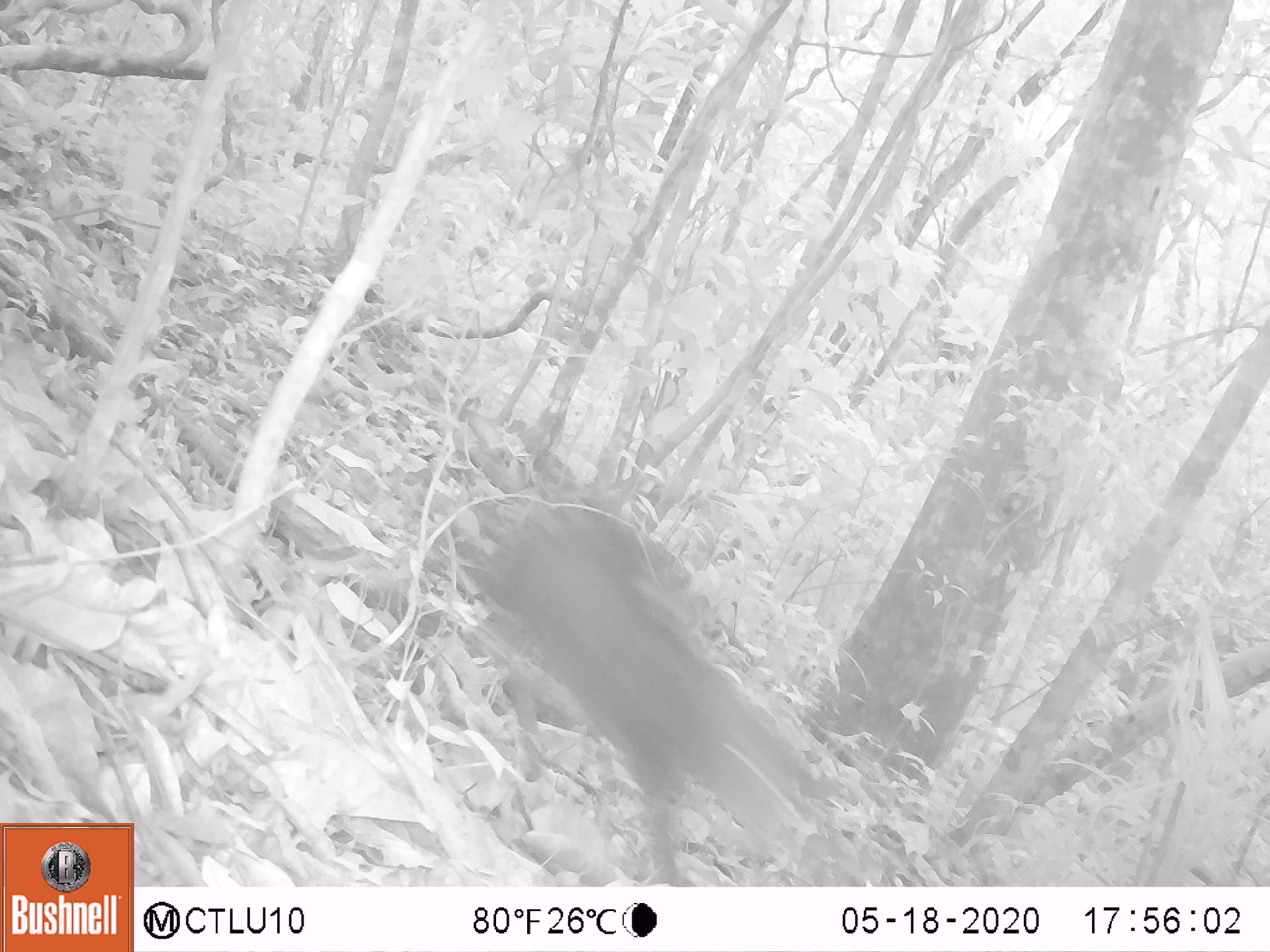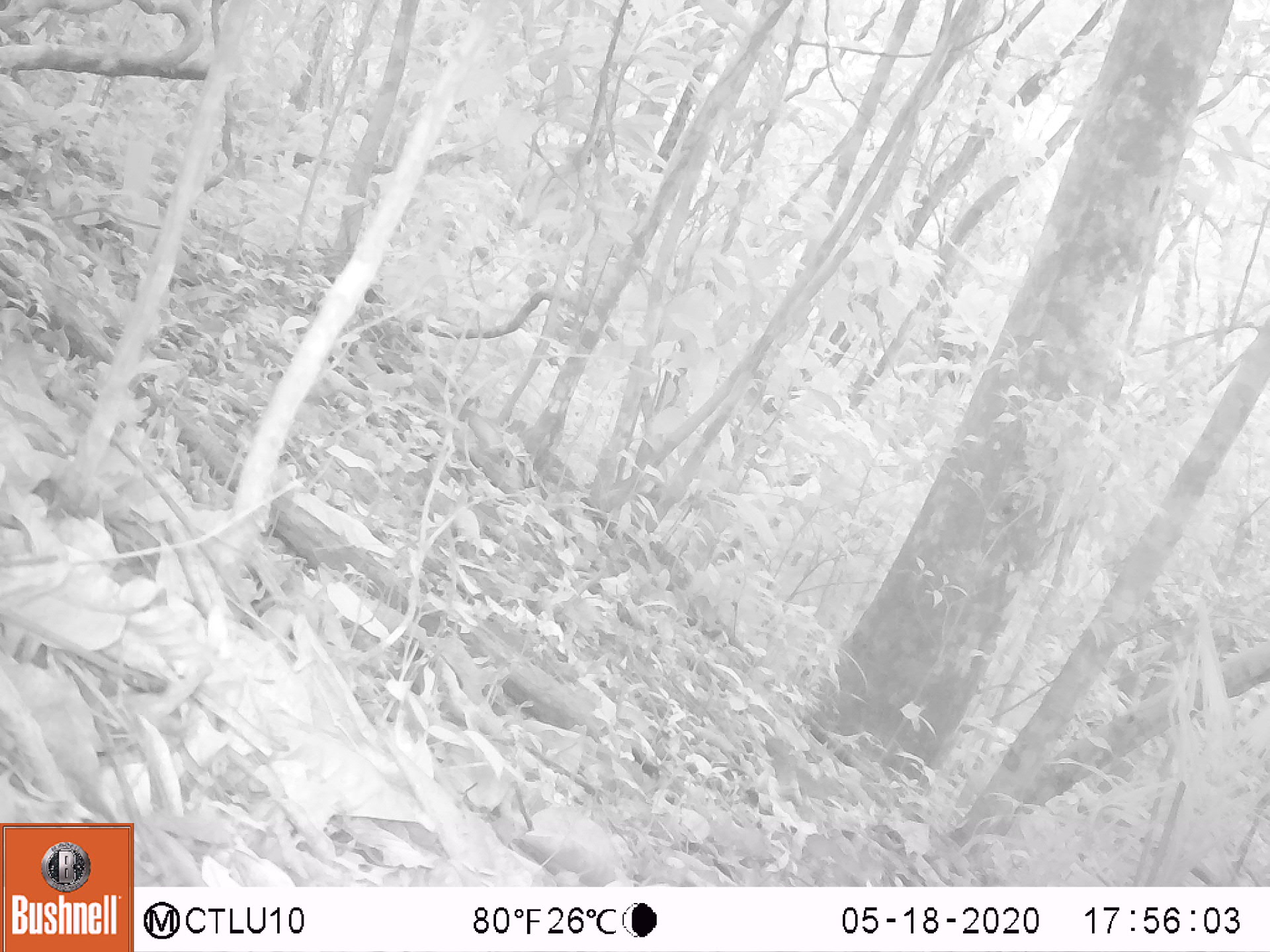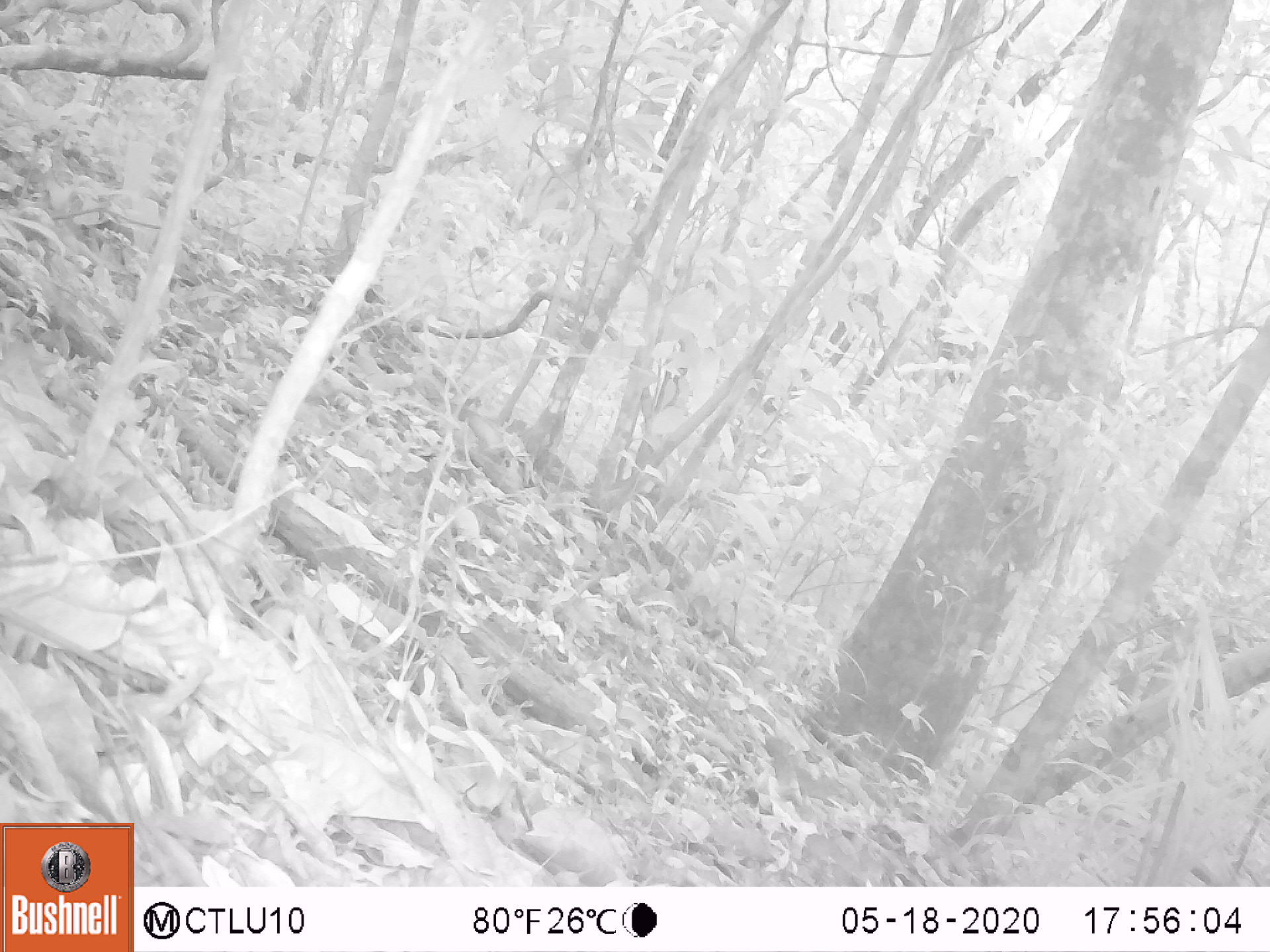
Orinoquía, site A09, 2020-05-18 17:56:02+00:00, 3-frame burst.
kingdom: Animalia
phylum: Chordata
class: Mammalia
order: Rodentia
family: Dasyproctidae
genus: Dasyprocta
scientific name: Dasyprocta fuliginosa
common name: black agouti